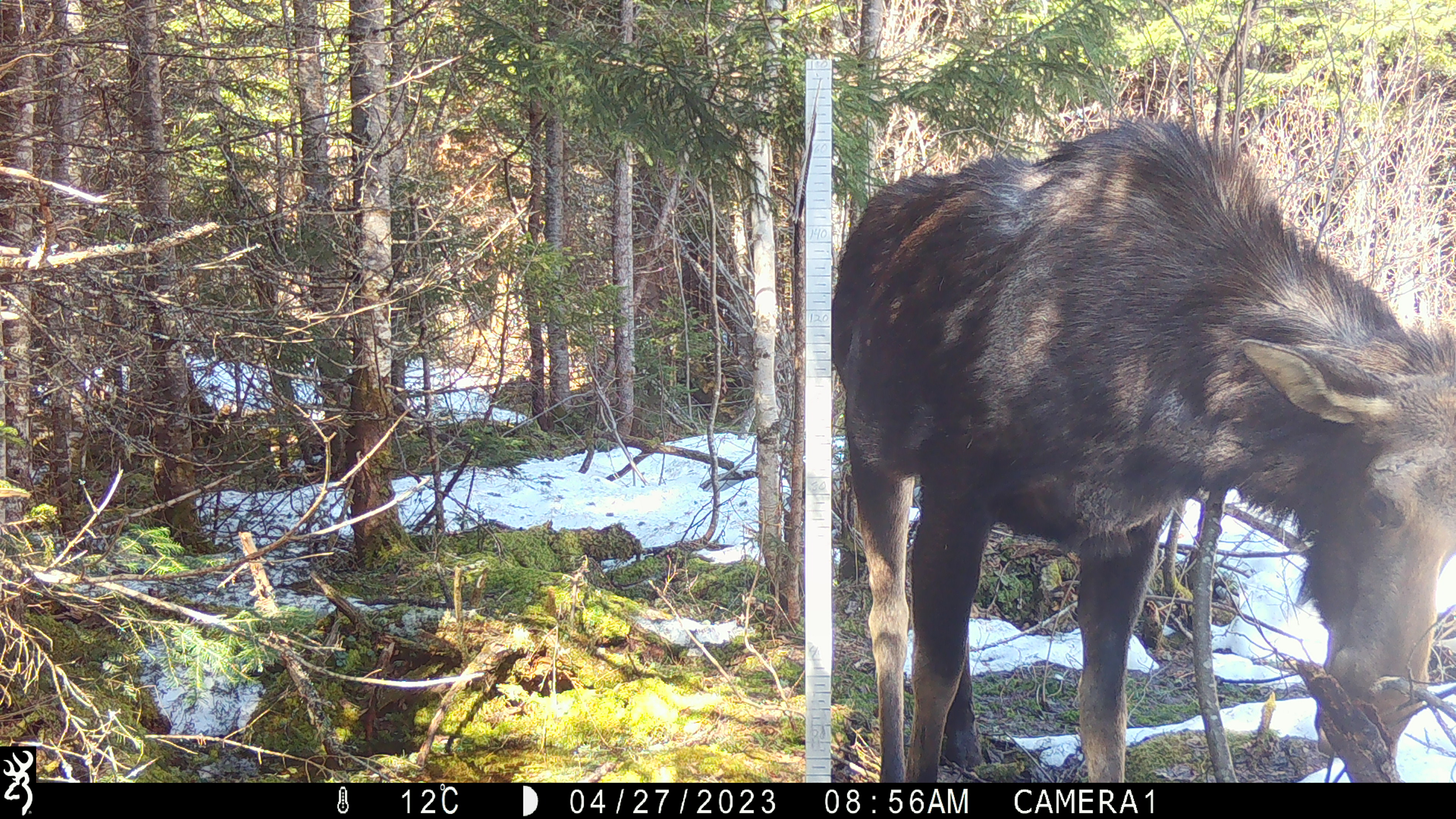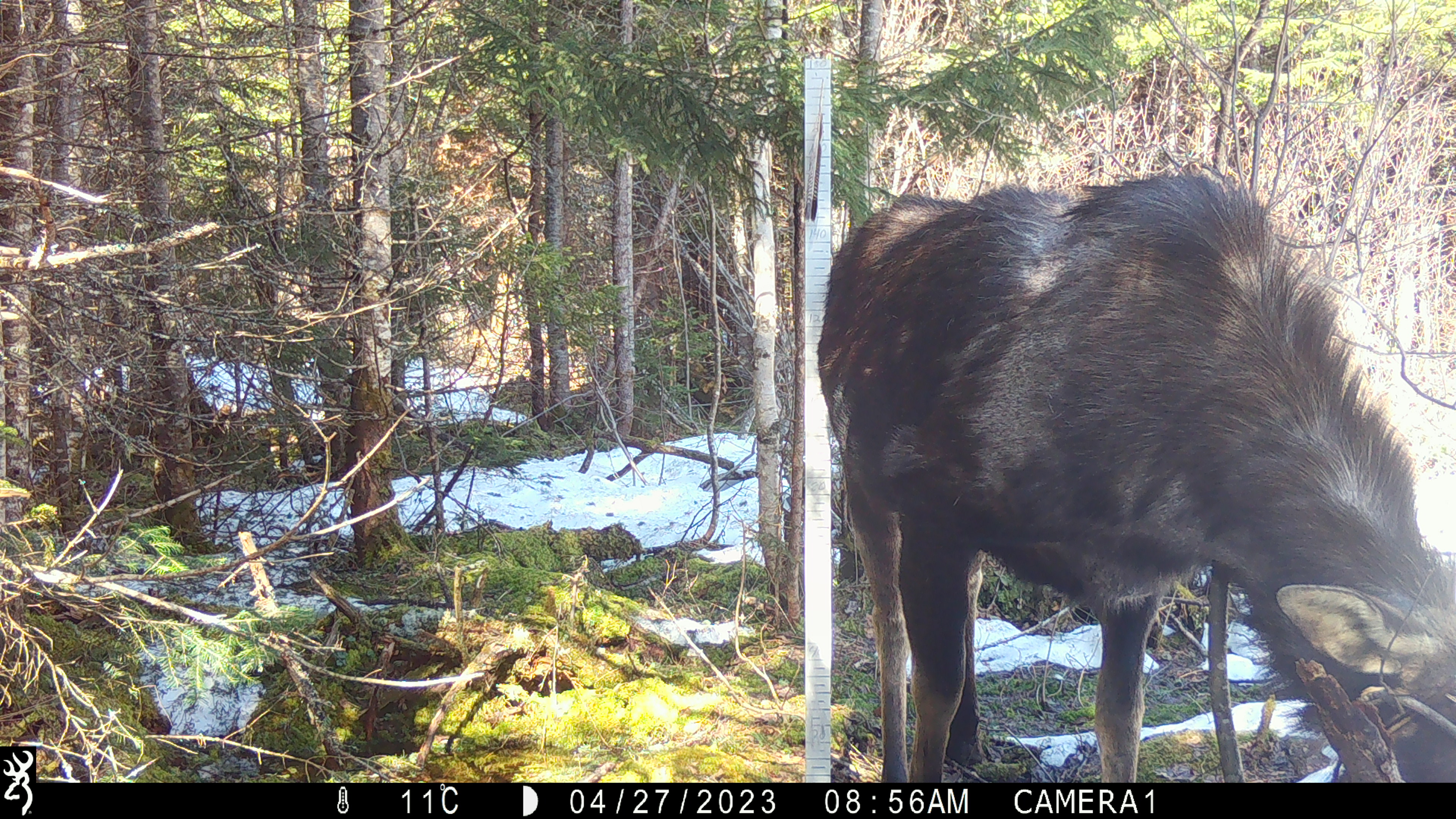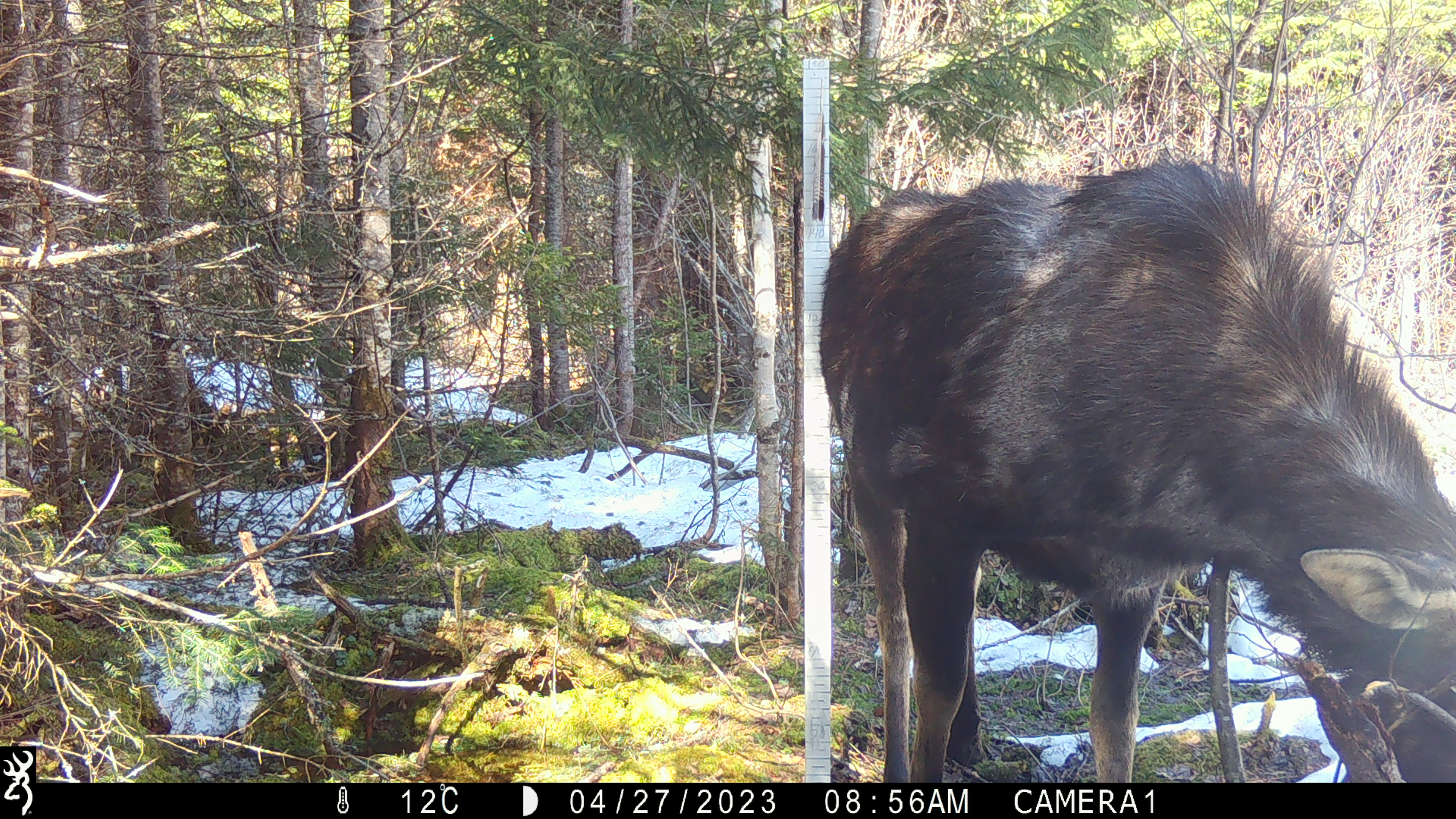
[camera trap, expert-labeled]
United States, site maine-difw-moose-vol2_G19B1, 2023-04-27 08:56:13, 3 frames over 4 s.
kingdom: Animalia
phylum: Chordata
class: Mammalia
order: Artiodactyla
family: Cervidae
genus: Alces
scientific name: Alces alces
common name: moose